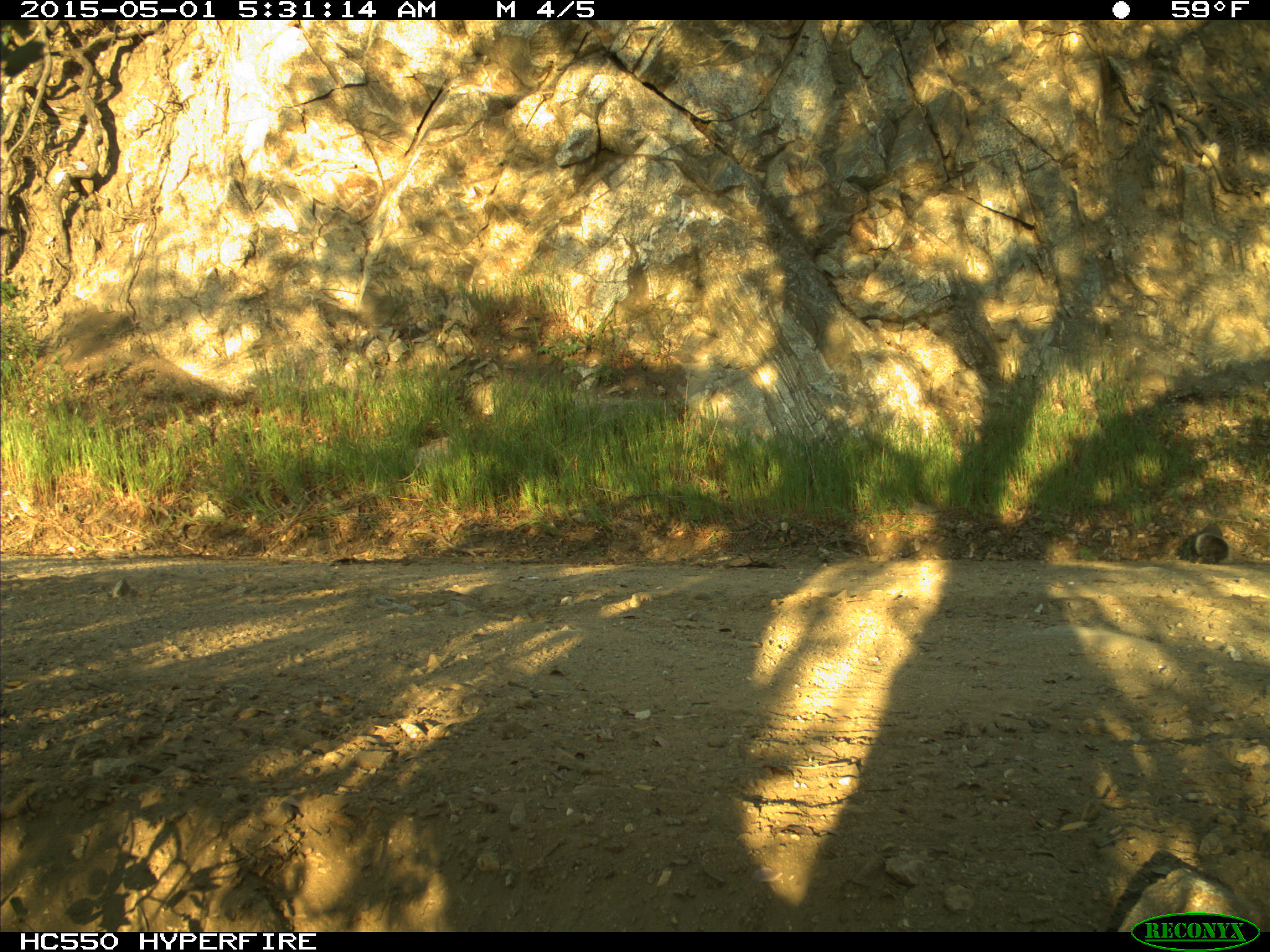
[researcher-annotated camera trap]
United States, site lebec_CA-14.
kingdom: Animalia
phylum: Chordata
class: Mammalia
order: Rodentia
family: Sciuridae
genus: Sciurus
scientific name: Sciurus carolinensis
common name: eastern gray squirrel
Sciurus carolinensis (eastern gray squirrel).